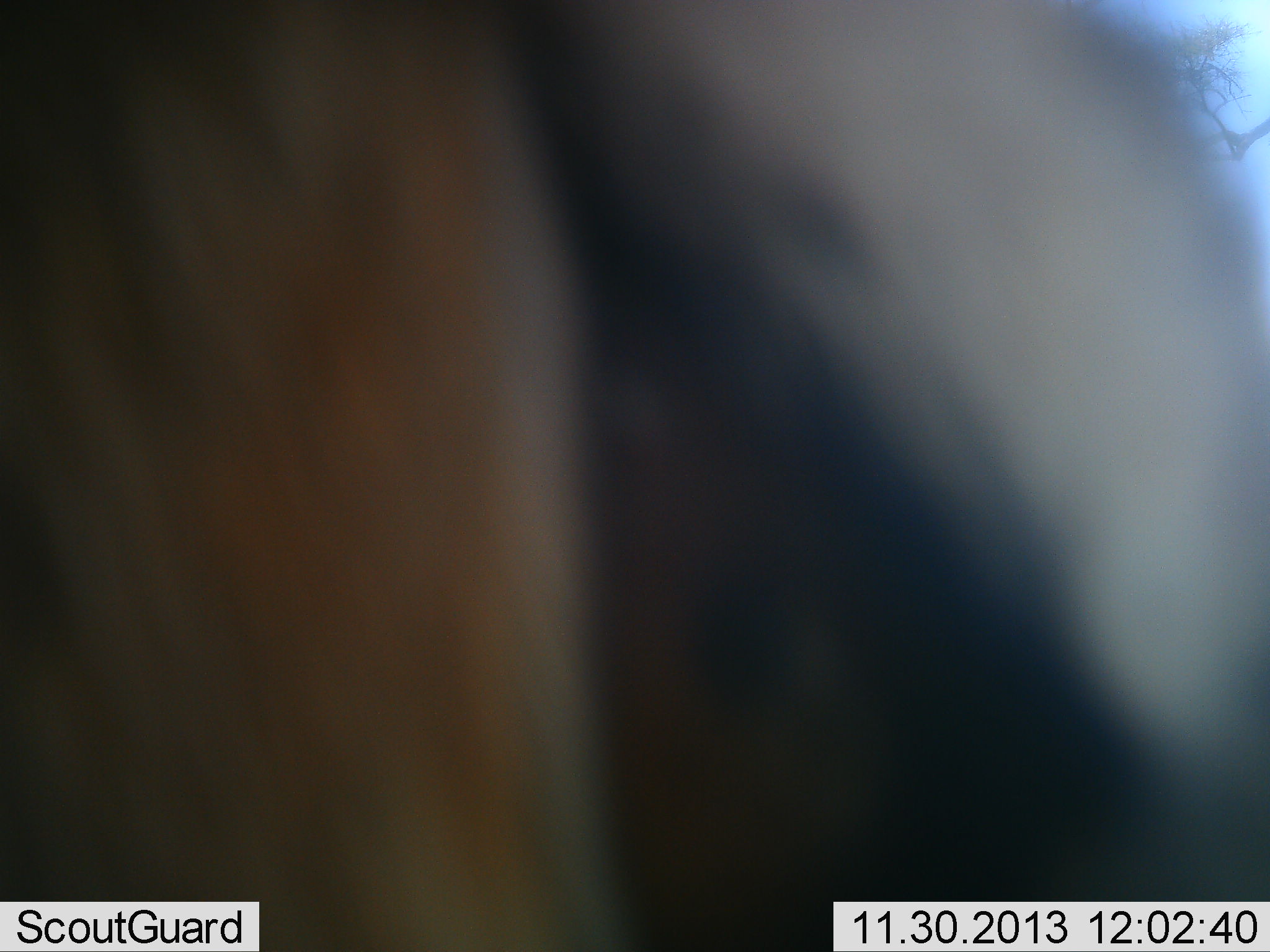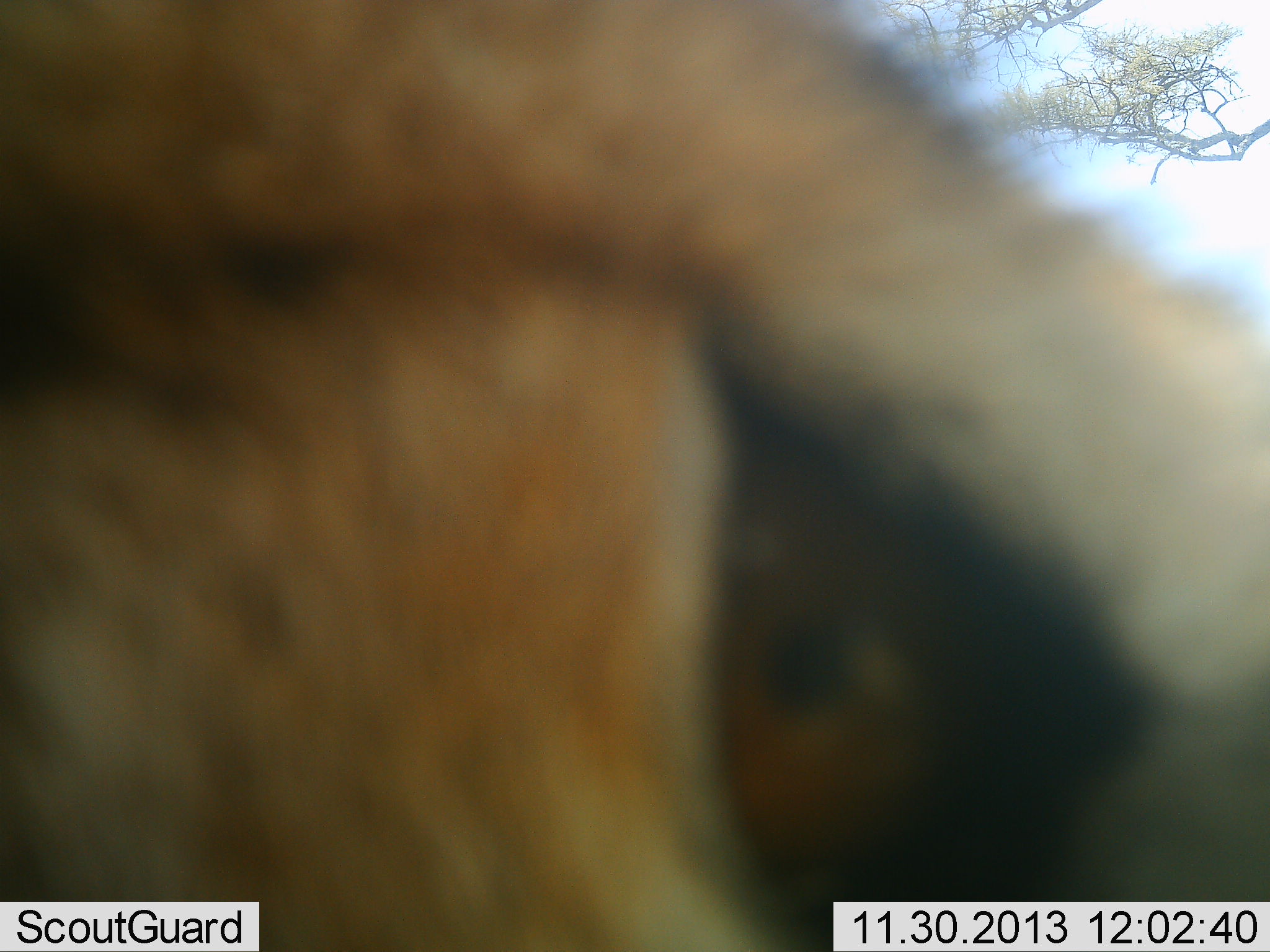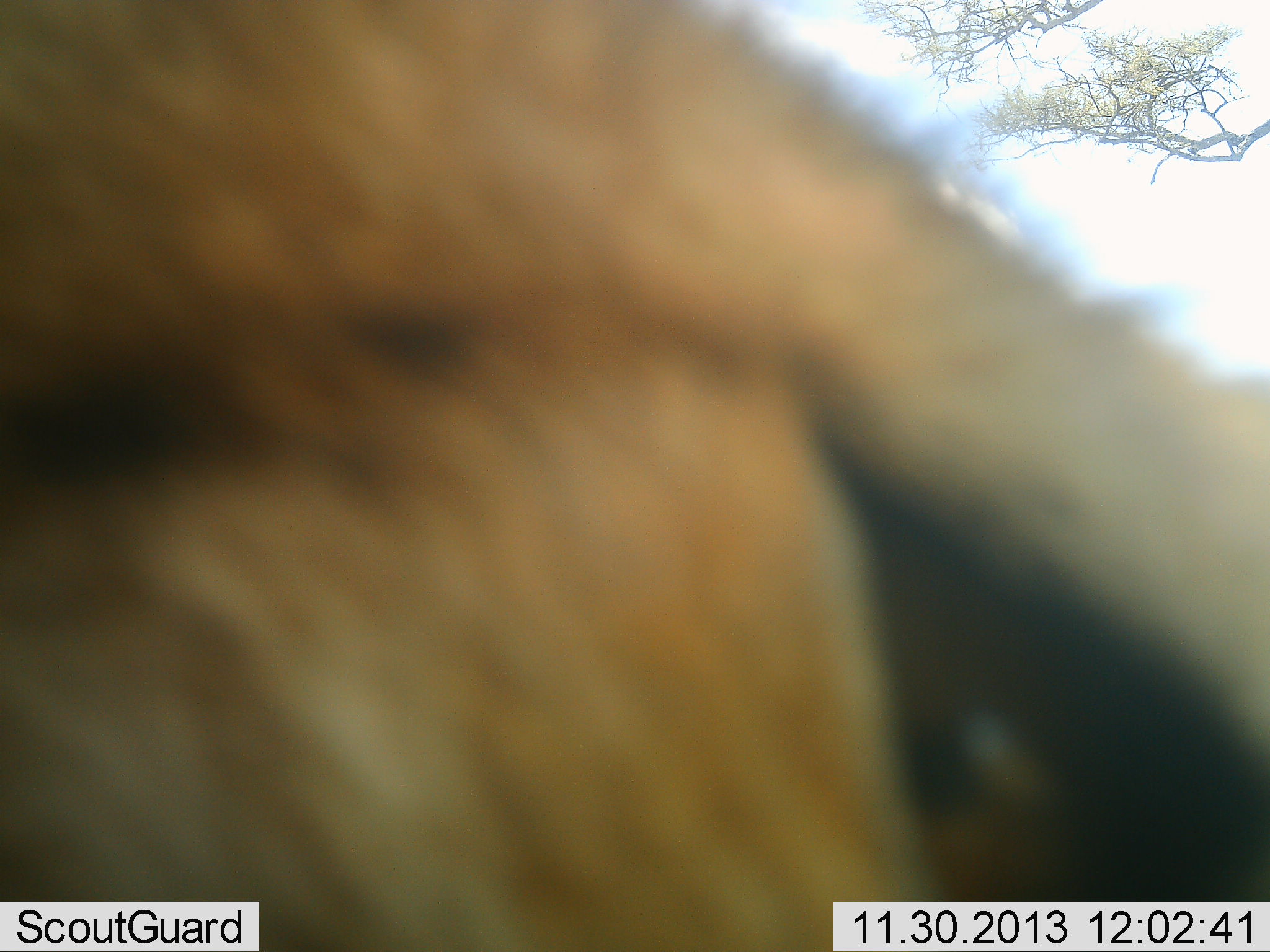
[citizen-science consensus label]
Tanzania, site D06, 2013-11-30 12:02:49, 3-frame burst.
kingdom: Animalia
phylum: Chordata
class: Mammalia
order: Carnivora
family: Felidae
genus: Acinonyx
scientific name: Acinonyx jubatus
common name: cheetah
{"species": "cheetah (Acinonyx jubatus)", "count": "1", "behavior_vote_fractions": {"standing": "46%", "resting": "0%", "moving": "23%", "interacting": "34%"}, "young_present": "0%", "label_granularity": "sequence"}